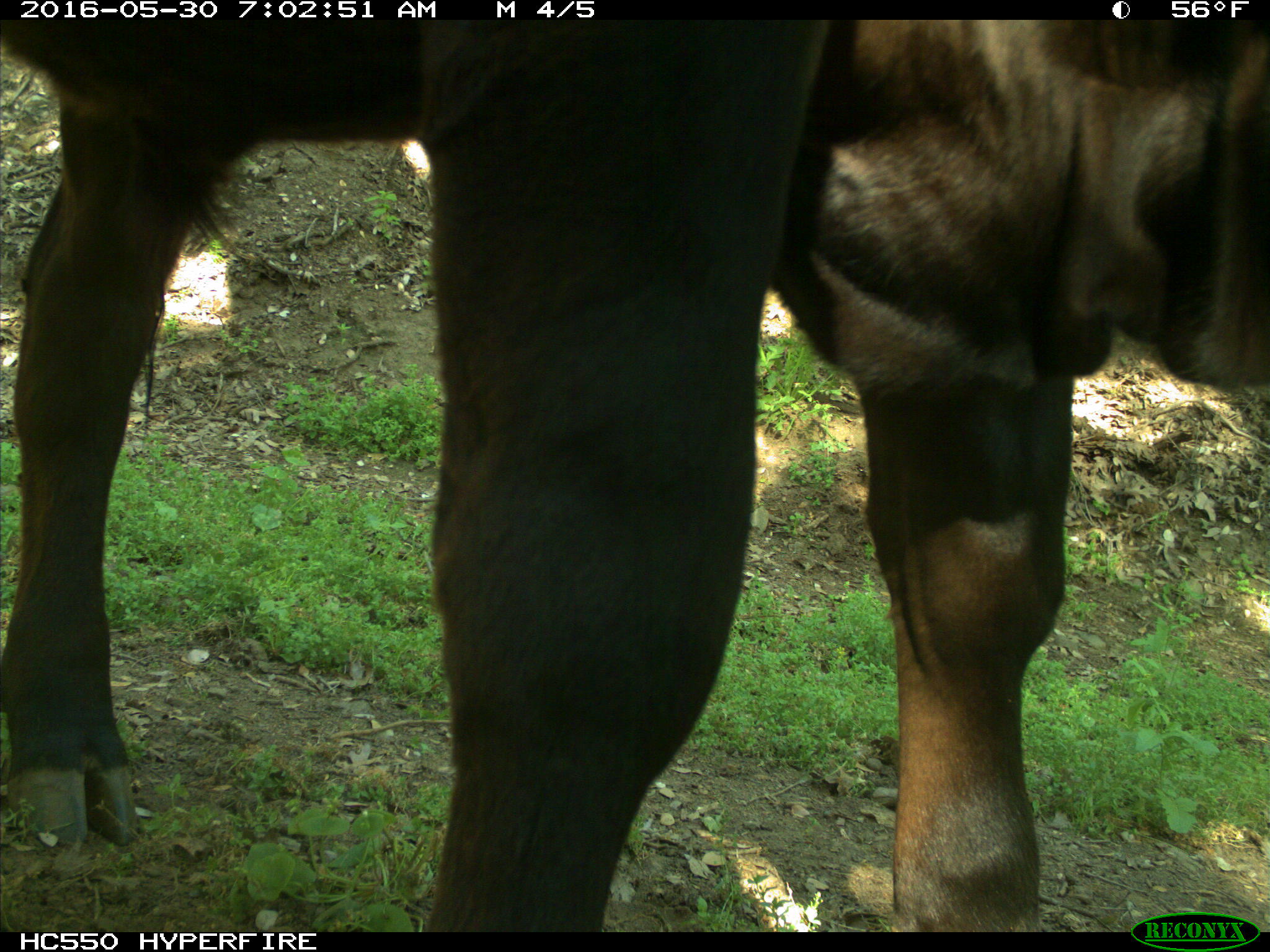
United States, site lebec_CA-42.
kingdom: Animalia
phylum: Chordata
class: Mammalia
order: Artiodactyla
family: Bovidae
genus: Bos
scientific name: Bos taurus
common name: domestic cow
Bos taurus (domestic cow).